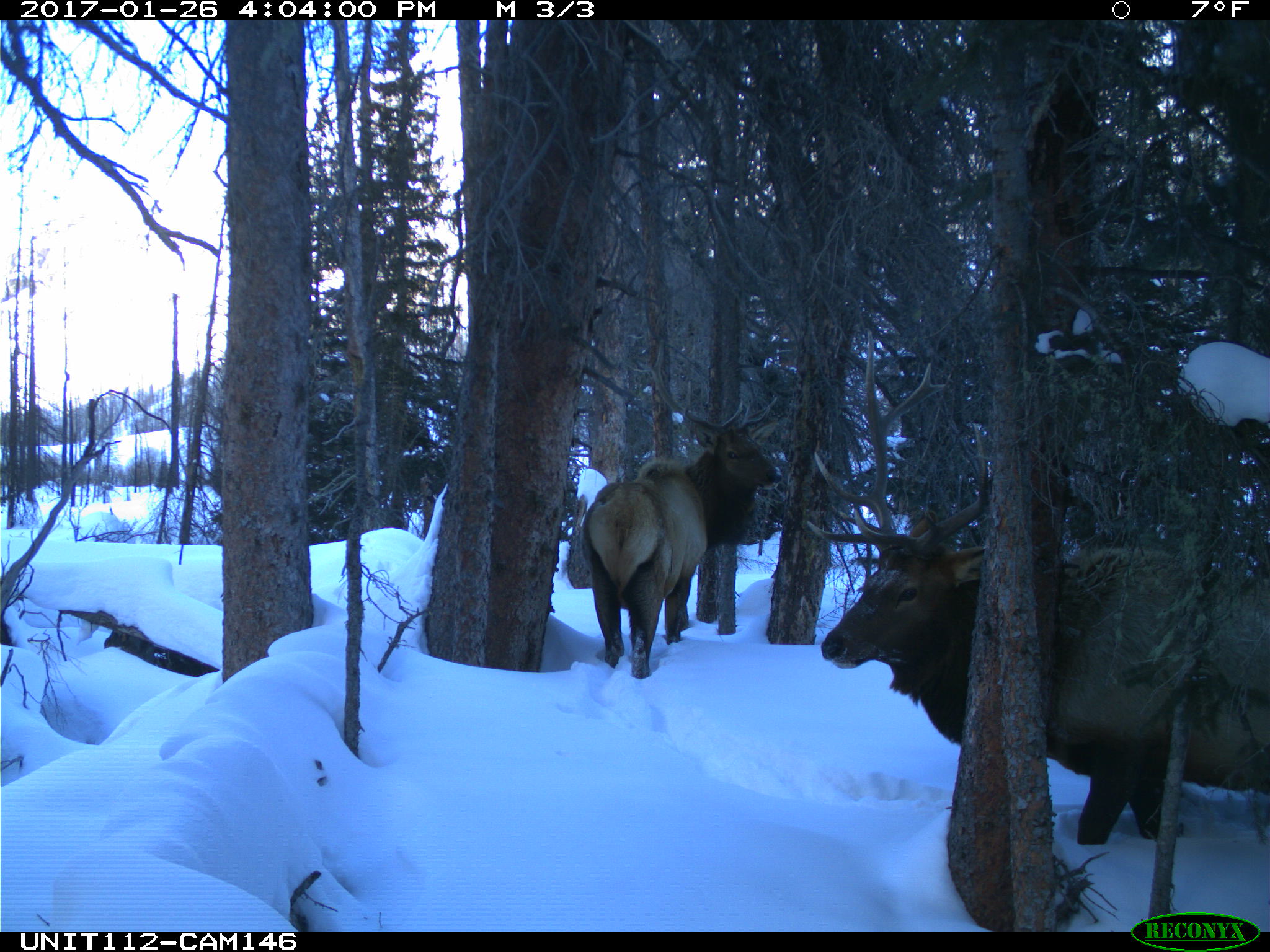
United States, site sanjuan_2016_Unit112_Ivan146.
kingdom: Animalia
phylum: Chordata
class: Mammalia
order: Artiodactyla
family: Cervidae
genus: Cervus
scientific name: Cervus elaphus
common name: red deer